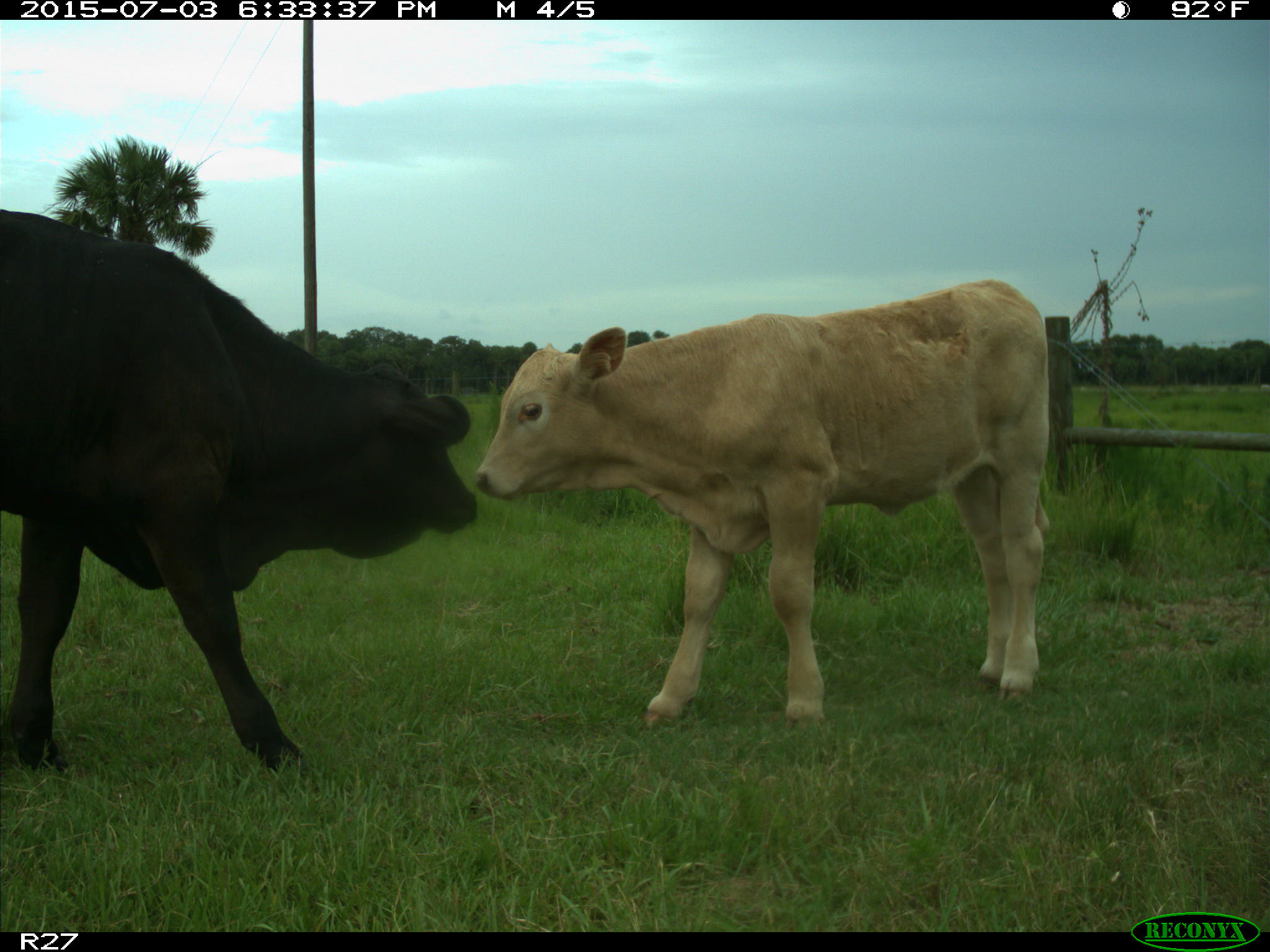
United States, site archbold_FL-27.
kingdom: Animalia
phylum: Chordata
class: Mammalia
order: Artiodactyla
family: Bovidae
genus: Bos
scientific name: Bos taurus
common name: domestic cow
Bos taurus (domestic cow).